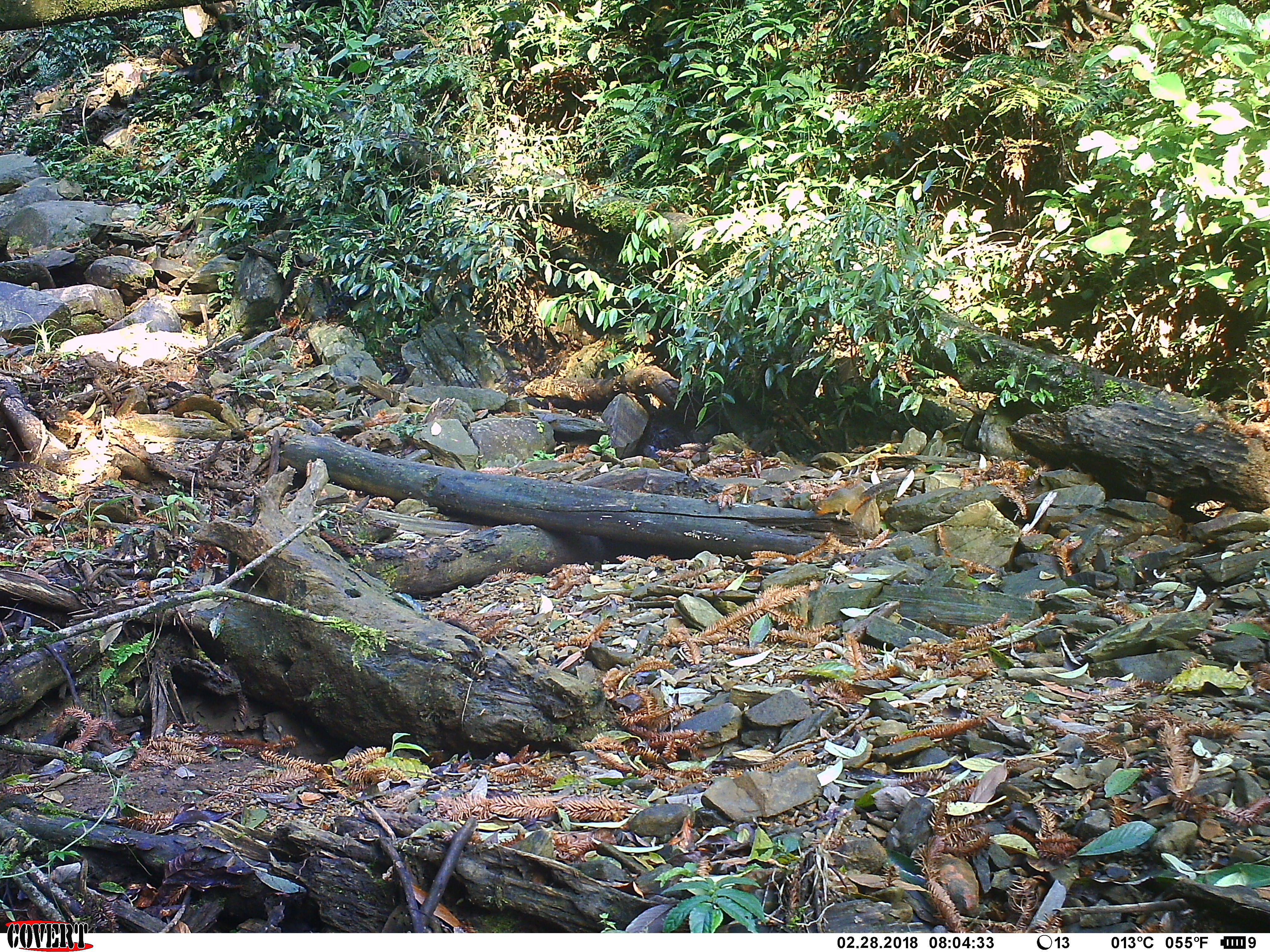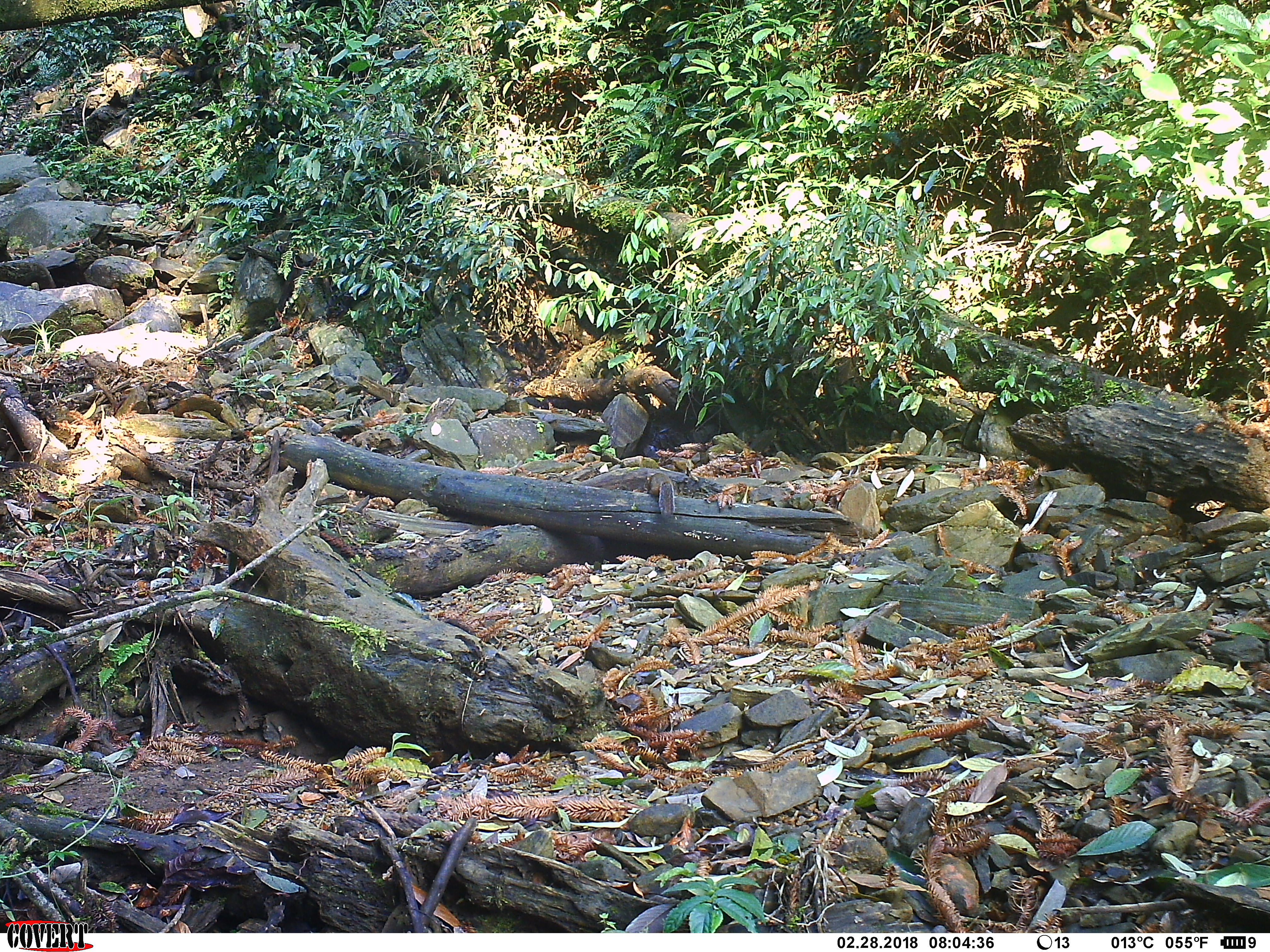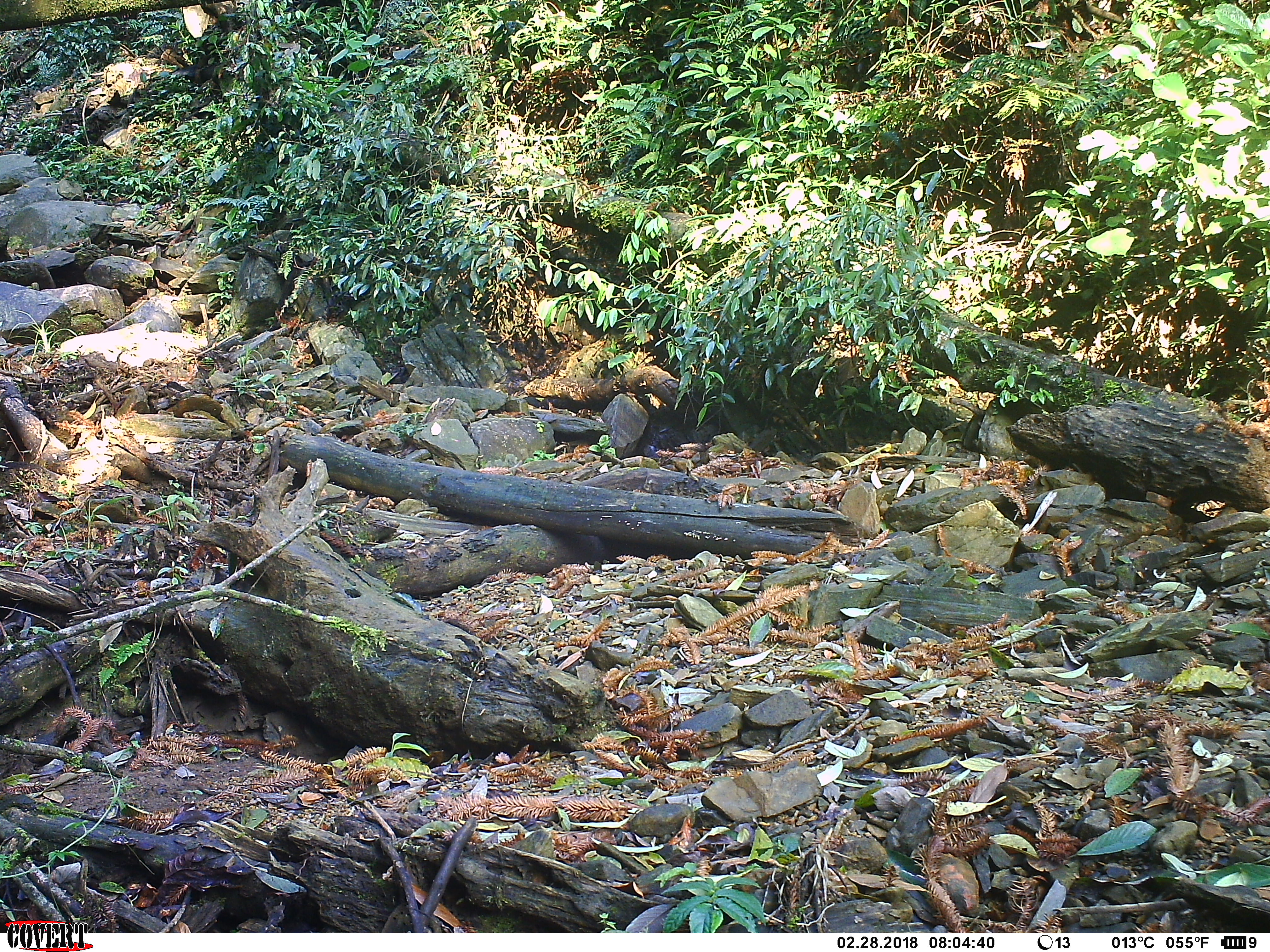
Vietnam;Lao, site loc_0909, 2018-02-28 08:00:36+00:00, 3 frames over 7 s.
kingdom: Animalia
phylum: Chordata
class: Mammalia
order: Rodentia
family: Sciuridae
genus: Dremomys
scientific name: Dremomys rufigenis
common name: red-cheeked squirrel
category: red cheeked squirrel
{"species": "red cheeked squirrel (red-cheeked squirrel) (Dremomys rufigenis)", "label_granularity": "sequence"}